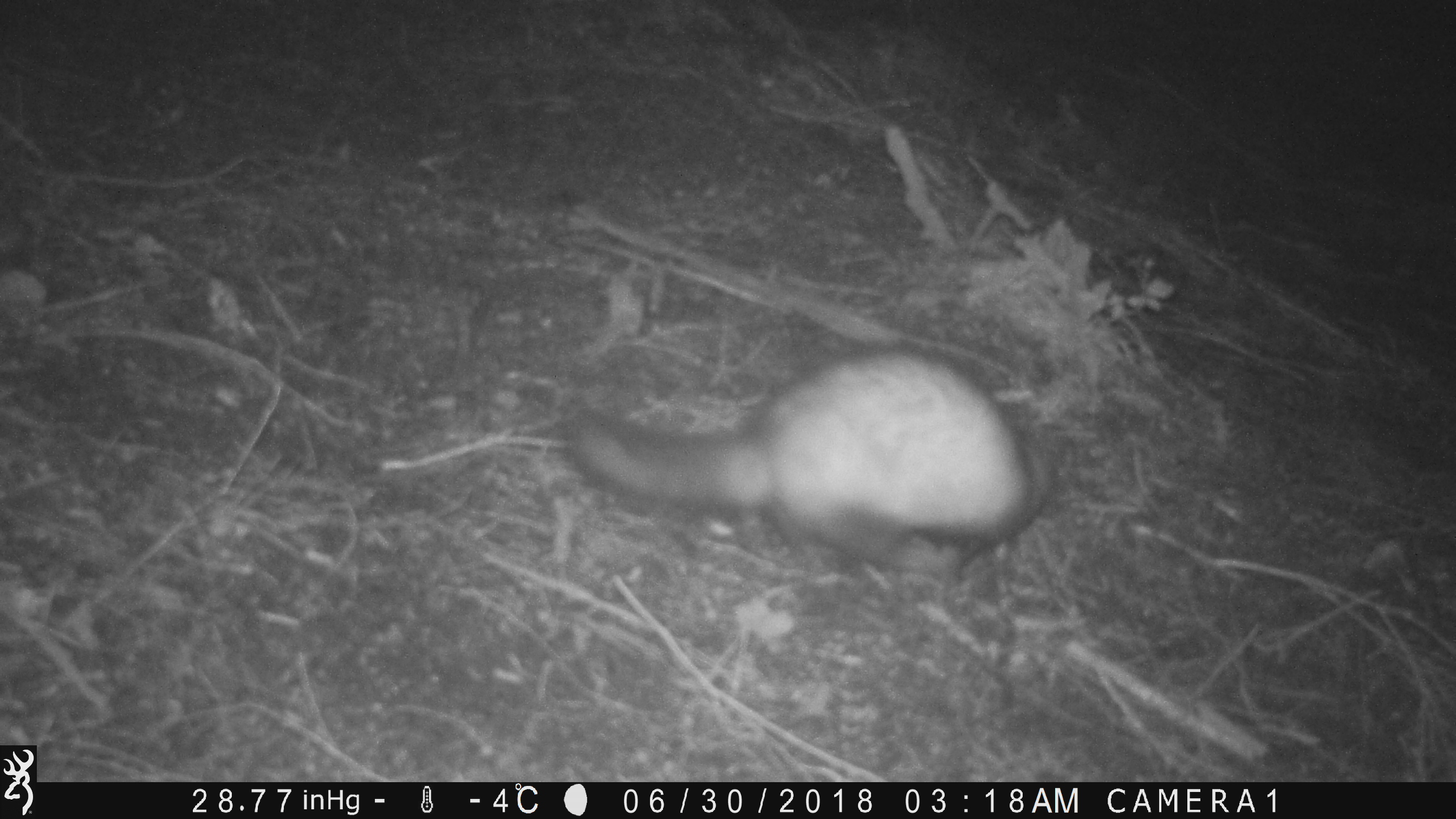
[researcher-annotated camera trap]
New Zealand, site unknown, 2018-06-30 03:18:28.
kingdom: Animalia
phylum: Chordata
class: Mammalia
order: Carnivora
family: Mustelidae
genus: Mustela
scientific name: Mustela furo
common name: ferret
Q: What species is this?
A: Ferret (Mustela furo).